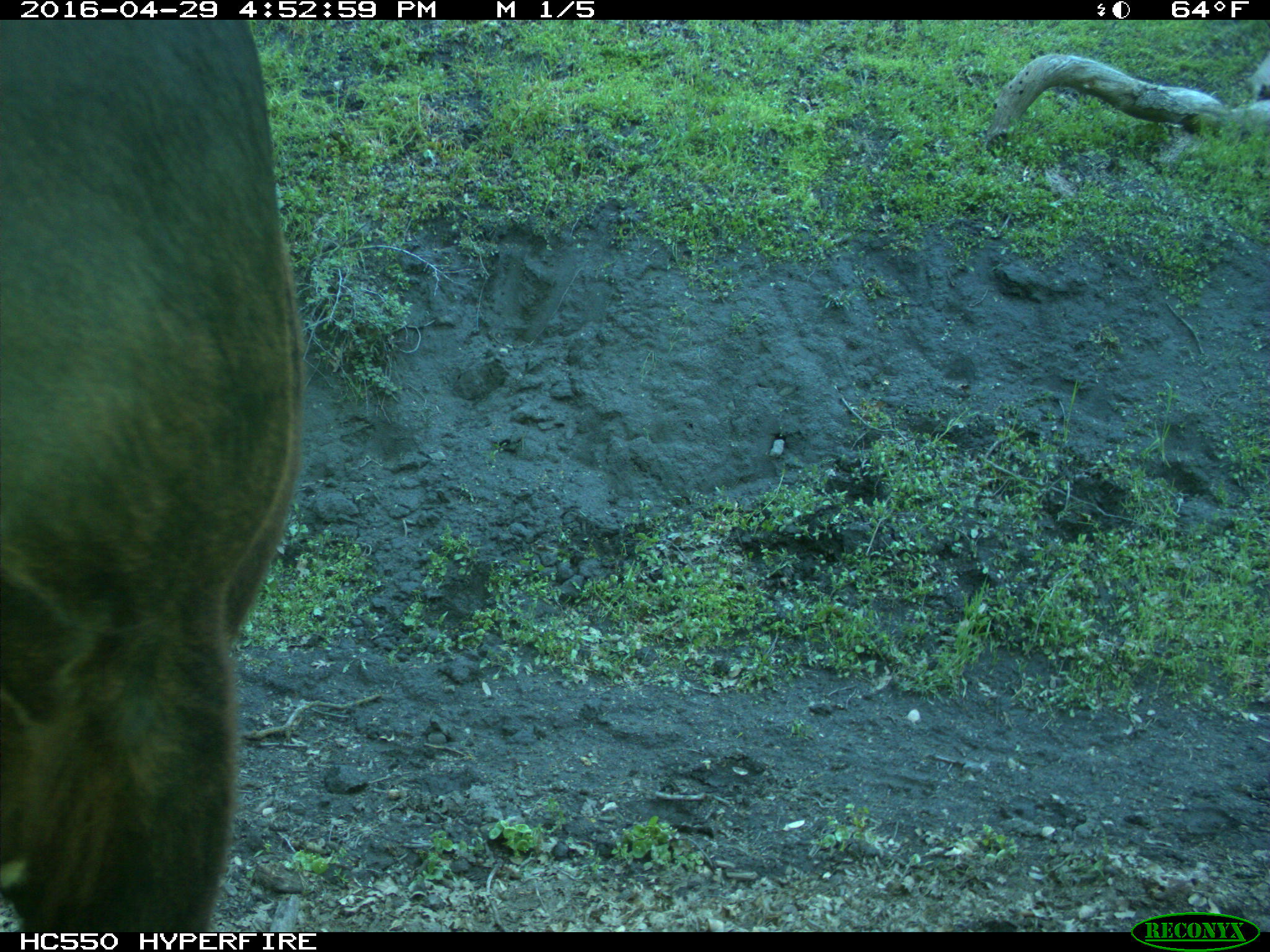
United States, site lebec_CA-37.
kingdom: Animalia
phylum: Chordata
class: Mammalia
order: Artiodactyla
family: Bovidae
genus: Bos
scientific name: Bos taurus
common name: domestic cow